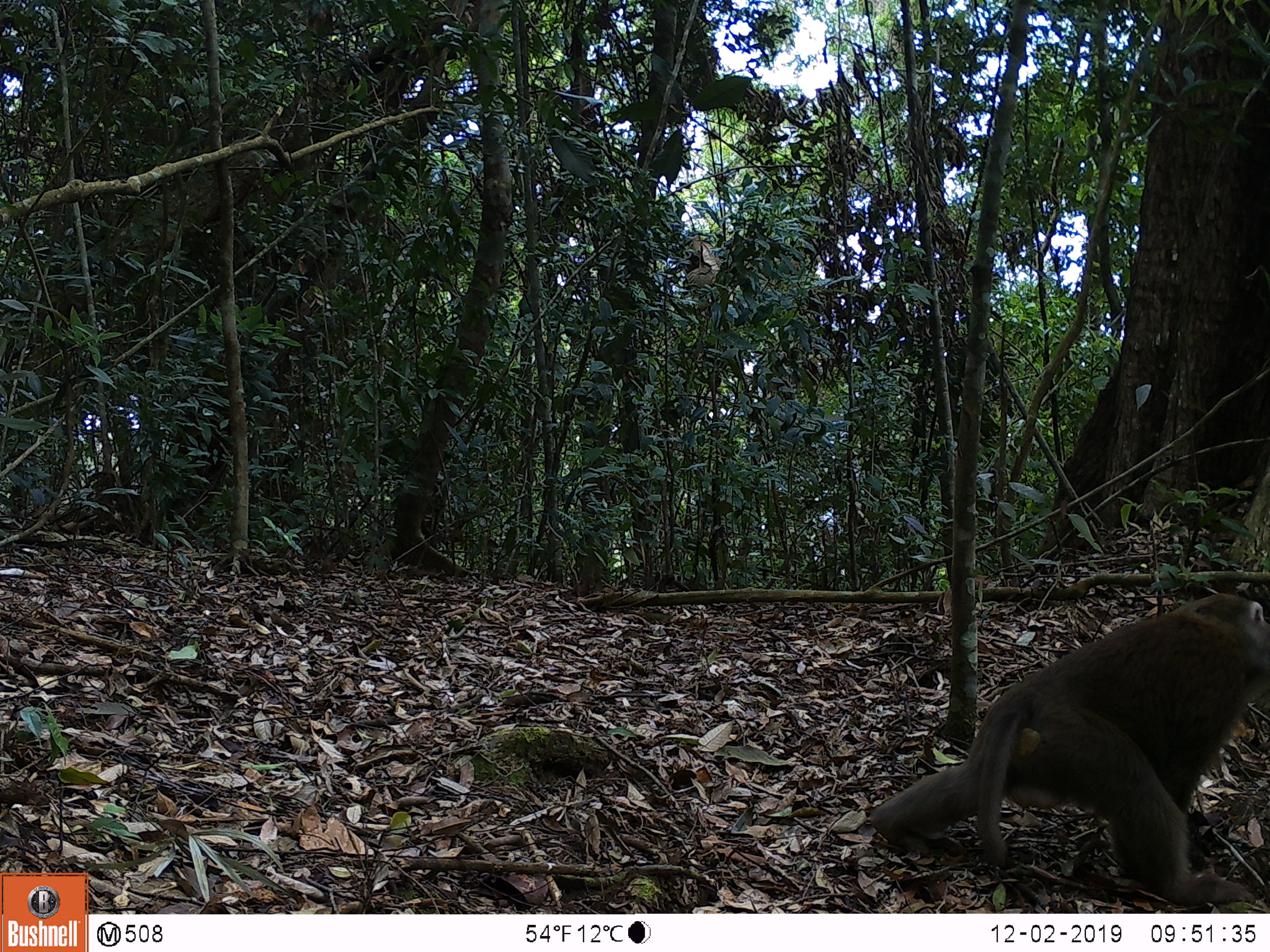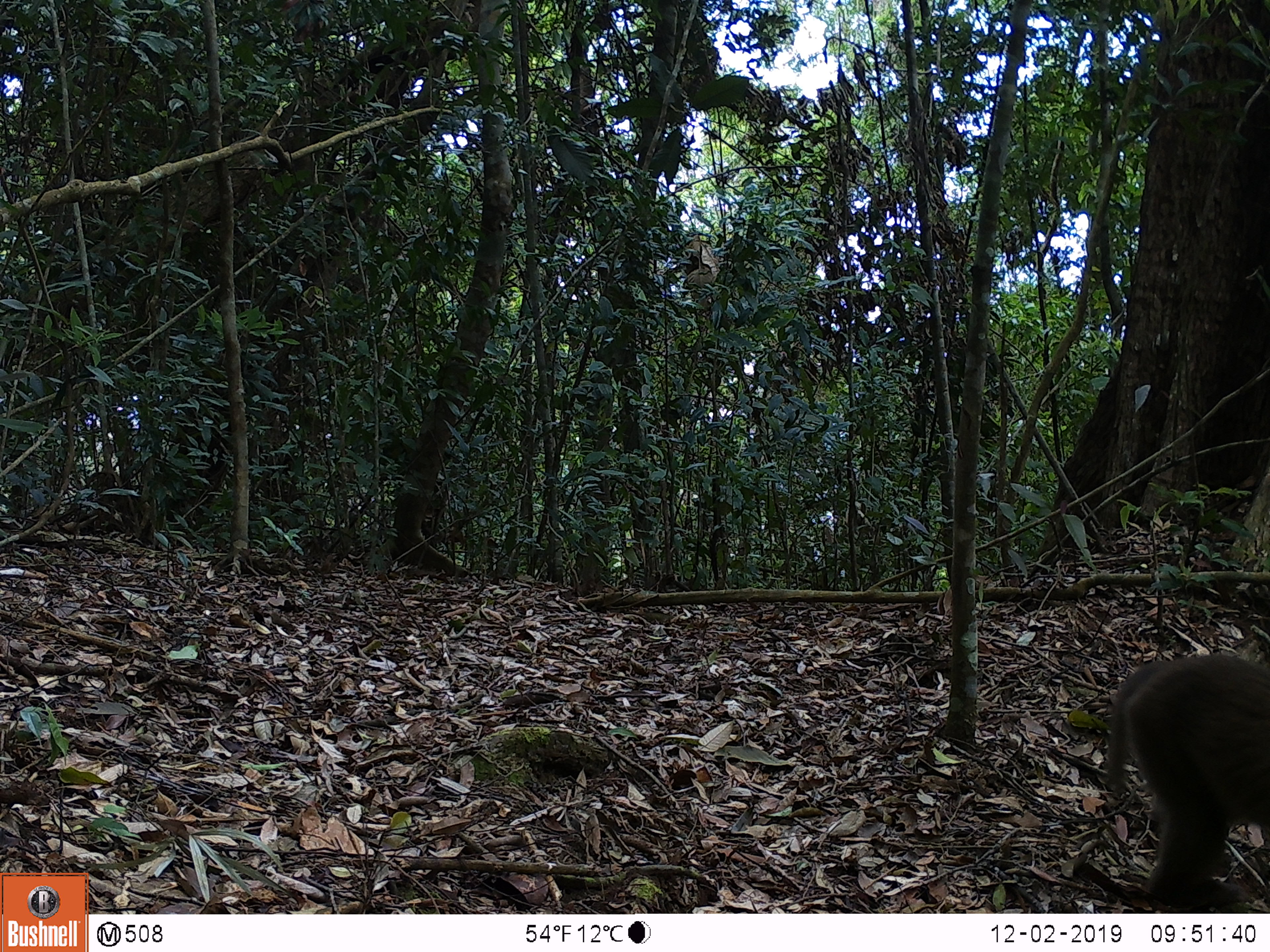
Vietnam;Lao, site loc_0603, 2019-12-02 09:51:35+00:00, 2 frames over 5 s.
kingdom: Animalia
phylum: Chordata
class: Mammalia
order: Primates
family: Cercopithecidae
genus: Macaca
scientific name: Macaca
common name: macaques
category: assam or rhesus macaque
Assam or rhesus macaque (macaques) (Macaca). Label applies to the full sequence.